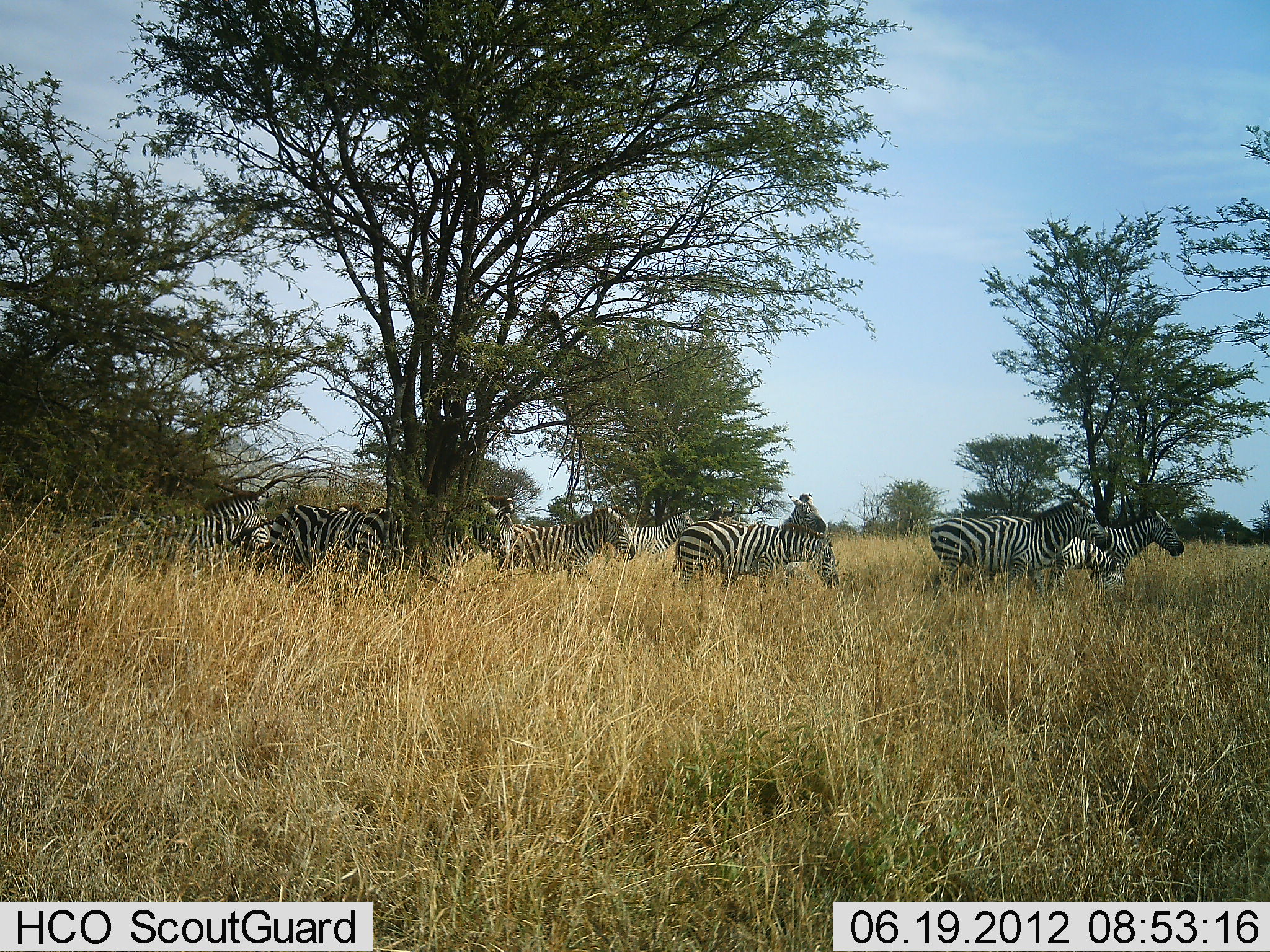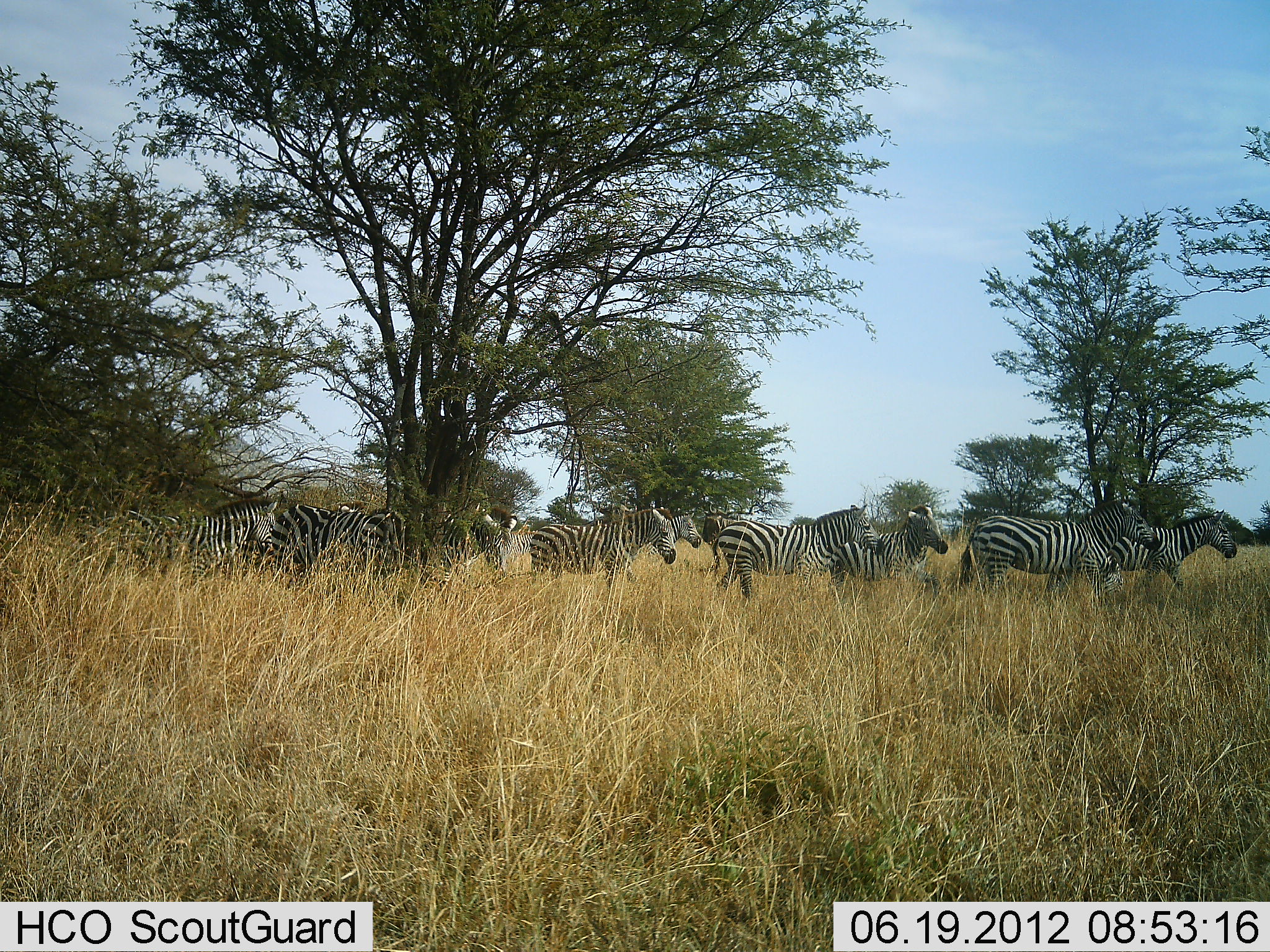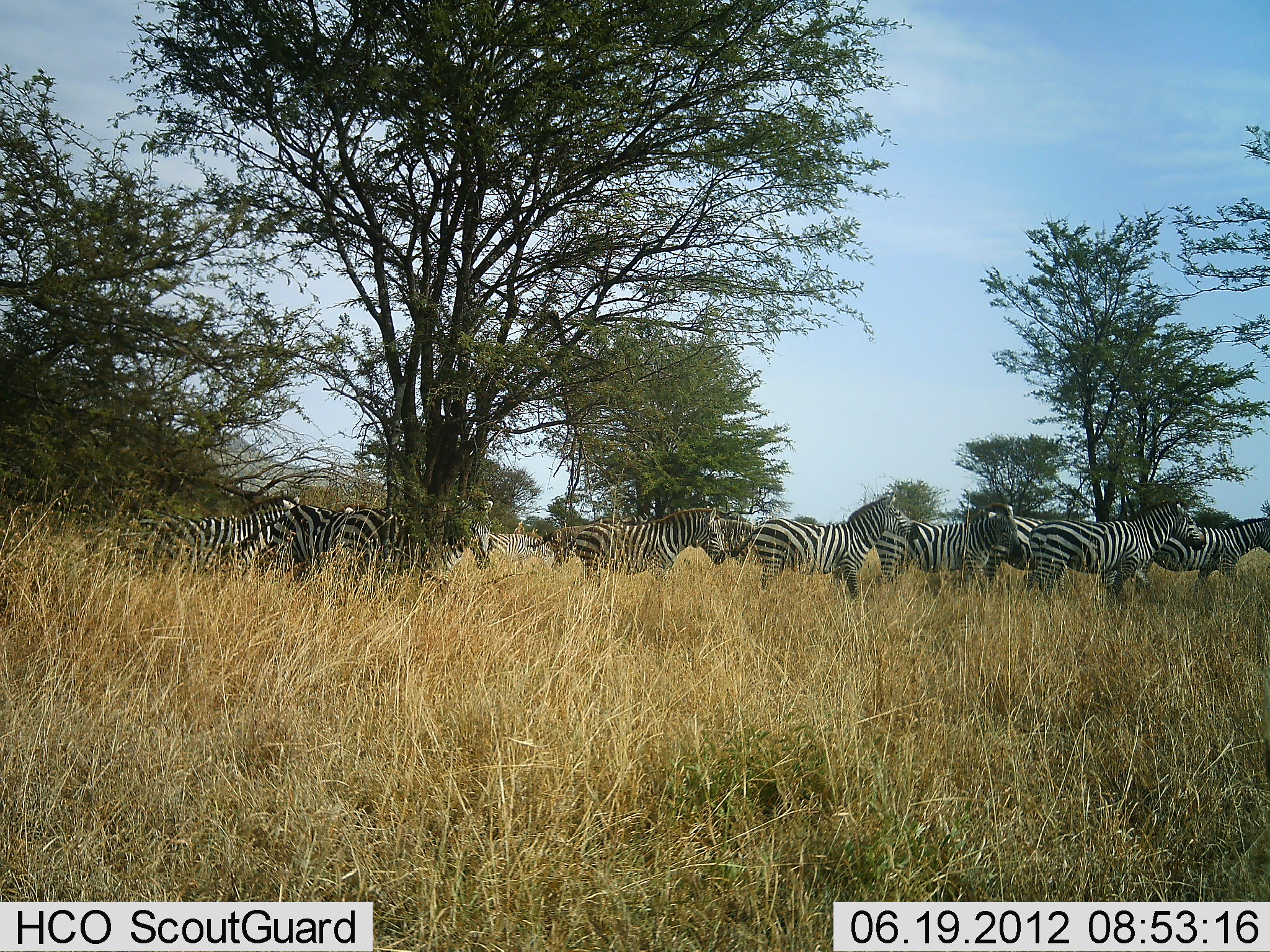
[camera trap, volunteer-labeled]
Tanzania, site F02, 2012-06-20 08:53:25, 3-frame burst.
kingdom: Animalia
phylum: Chordata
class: Mammalia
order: Perissodactyla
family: Equidae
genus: Equus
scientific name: Equus quagga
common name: plains zebra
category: zebra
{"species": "zebra (plains zebra) (Equus quagga)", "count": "10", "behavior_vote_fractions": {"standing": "20%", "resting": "0%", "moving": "100%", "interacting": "10%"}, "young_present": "0%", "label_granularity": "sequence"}